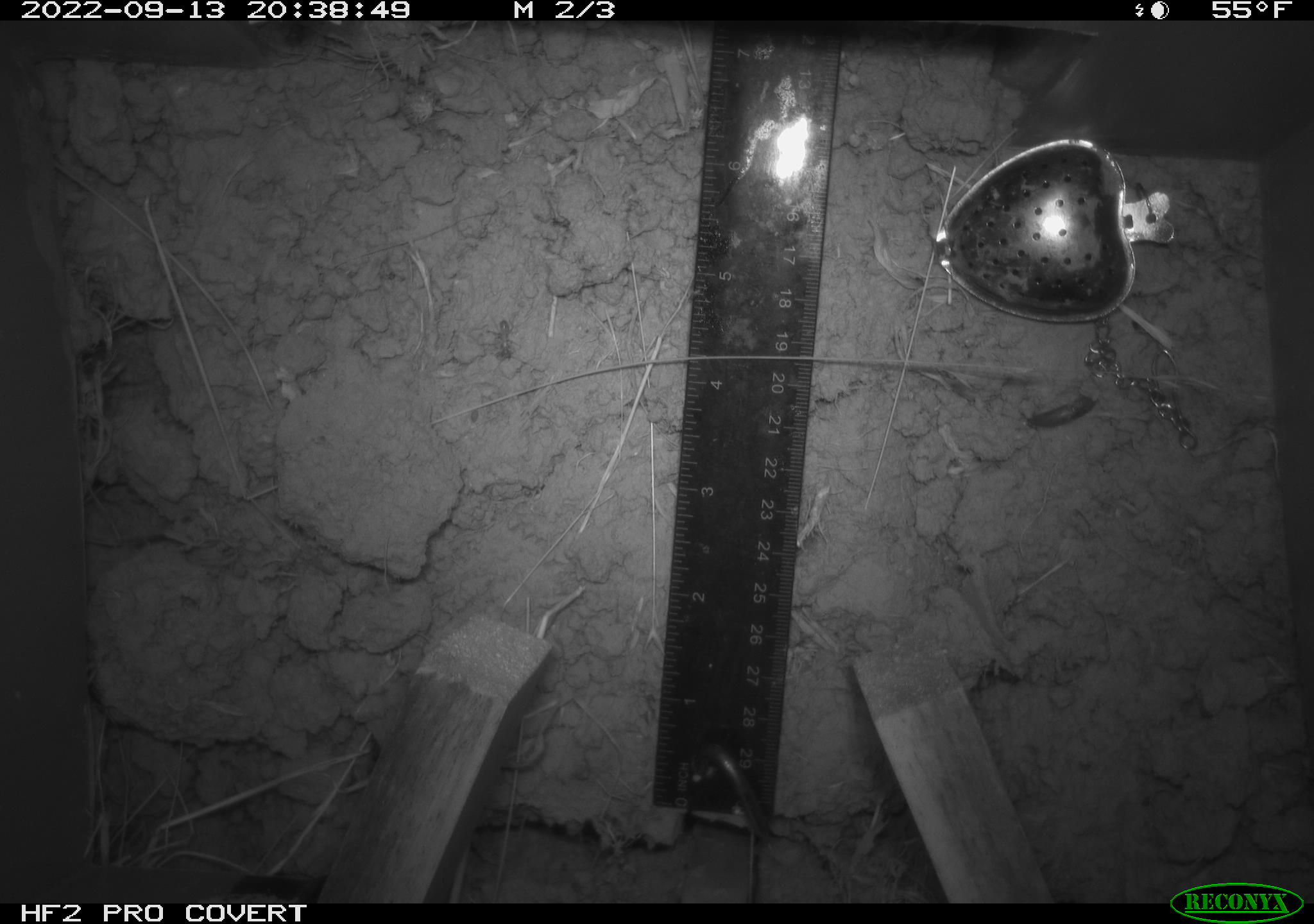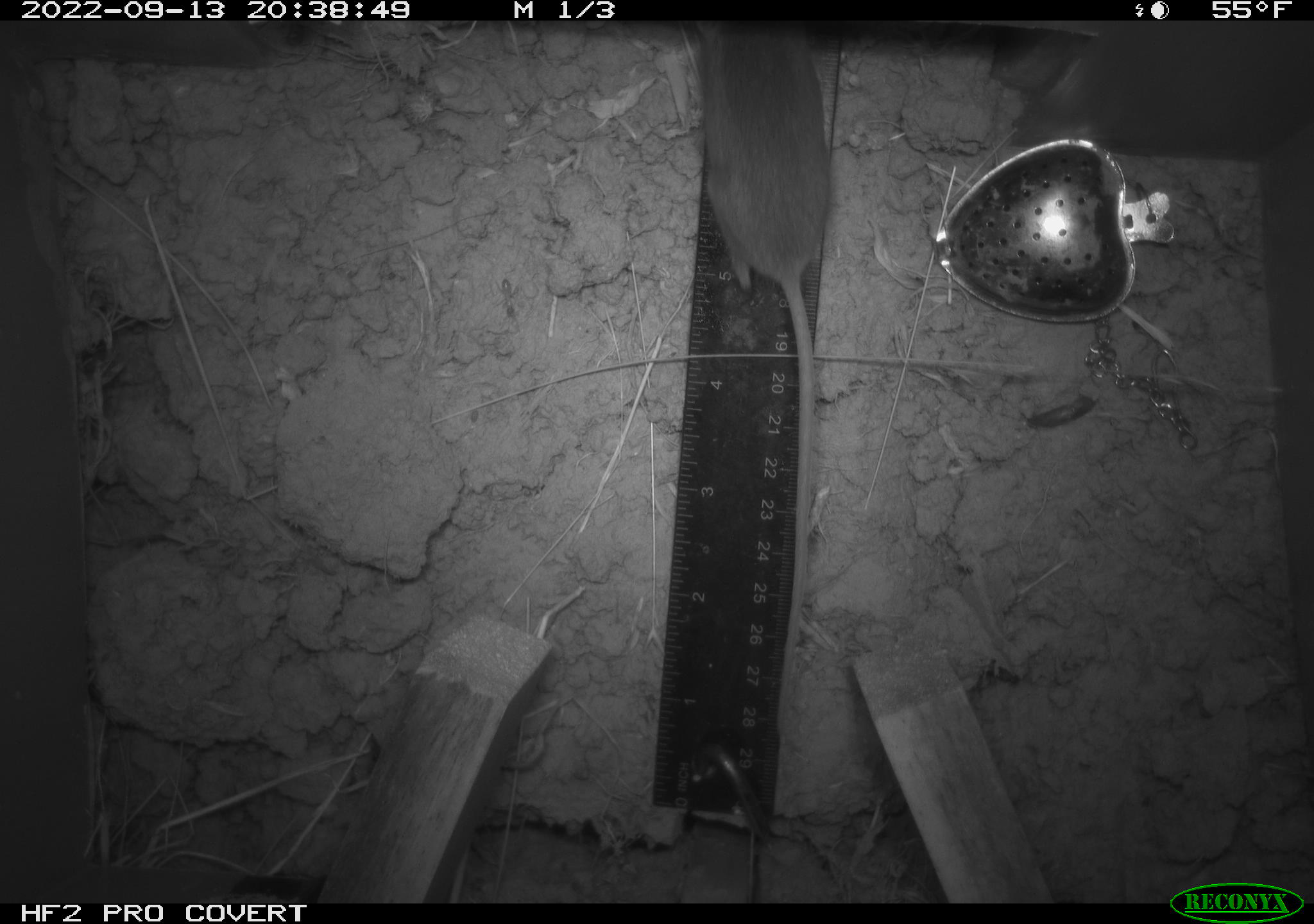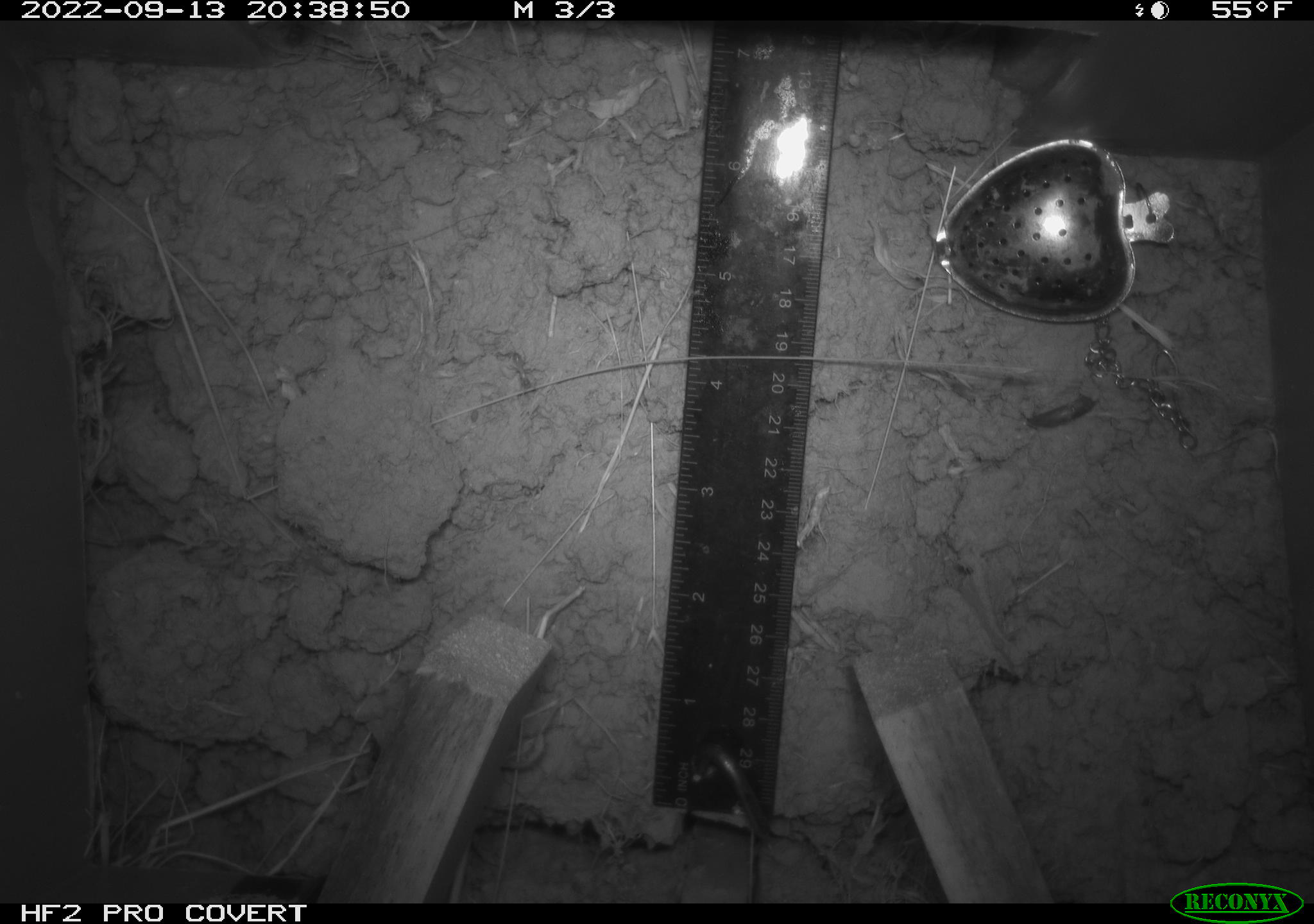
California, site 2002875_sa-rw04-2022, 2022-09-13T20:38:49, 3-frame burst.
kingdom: Animalia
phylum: Chordata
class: Mammalia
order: Rodentia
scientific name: Rodentia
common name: mouse species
Mouse species (Rodentia).